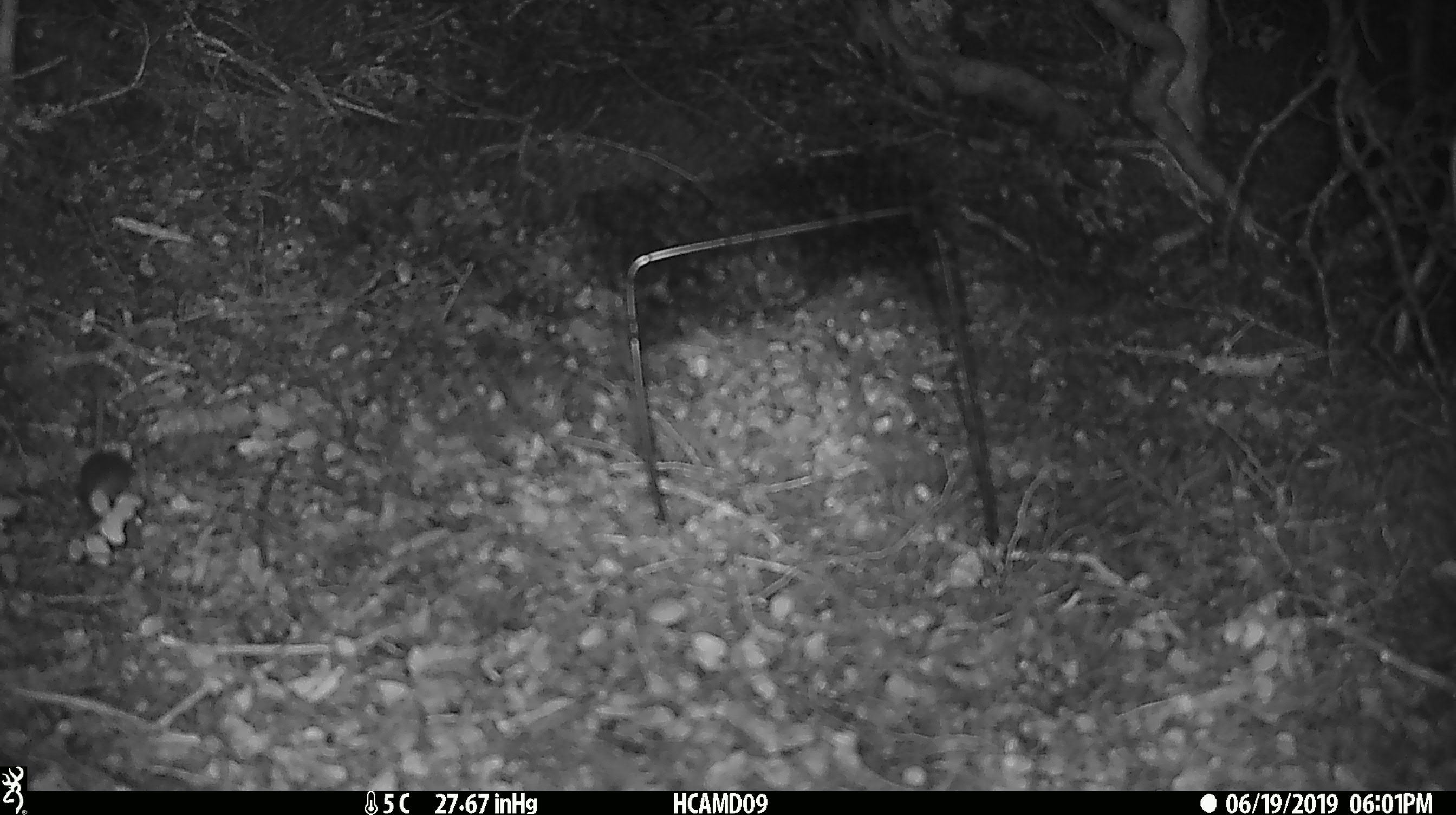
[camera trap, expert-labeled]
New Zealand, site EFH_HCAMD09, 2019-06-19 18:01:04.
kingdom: Animalia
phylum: Chordata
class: Mammalia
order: Rodentia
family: Muridae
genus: Mus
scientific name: Mus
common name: mouse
Mouse (Mus).